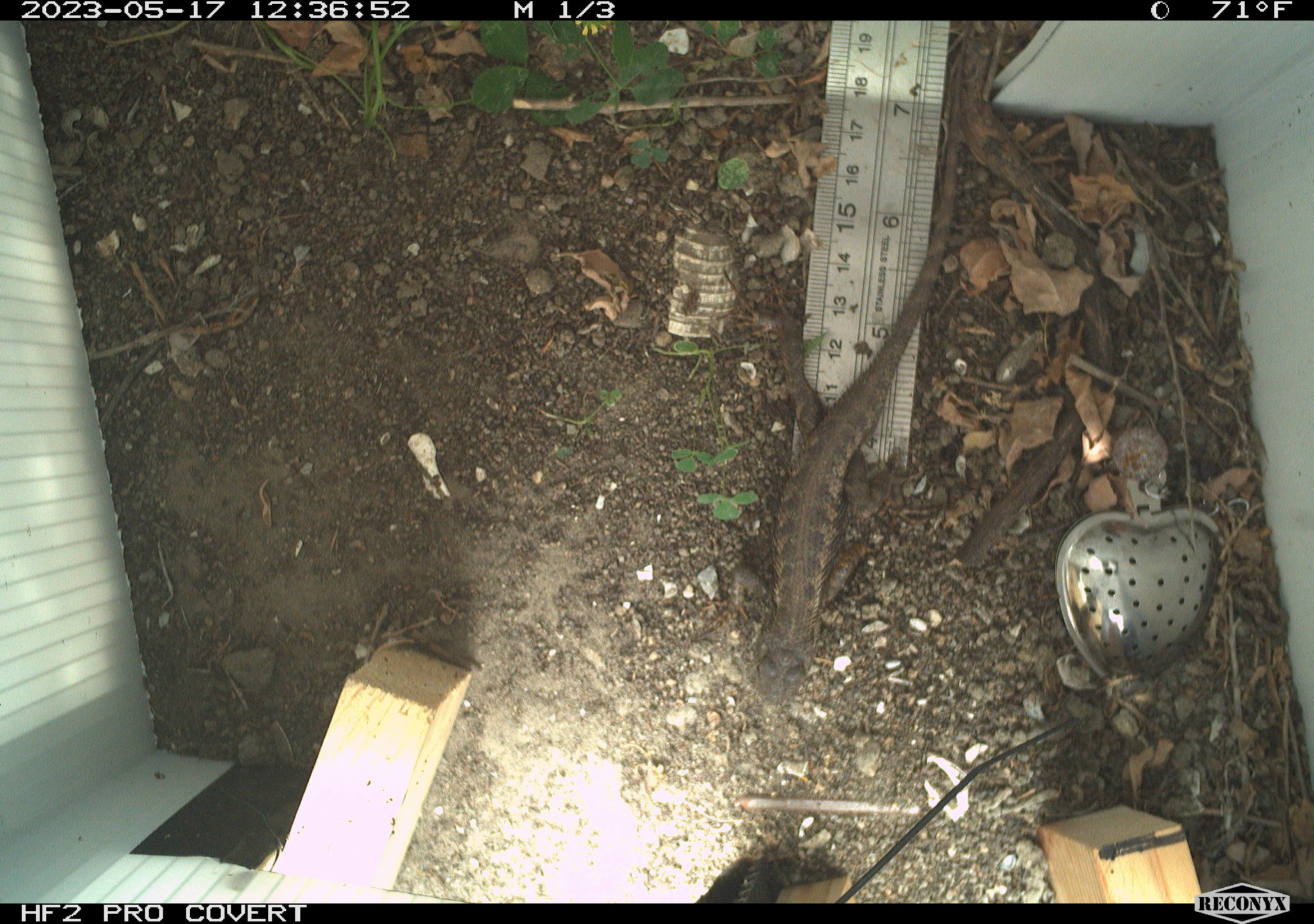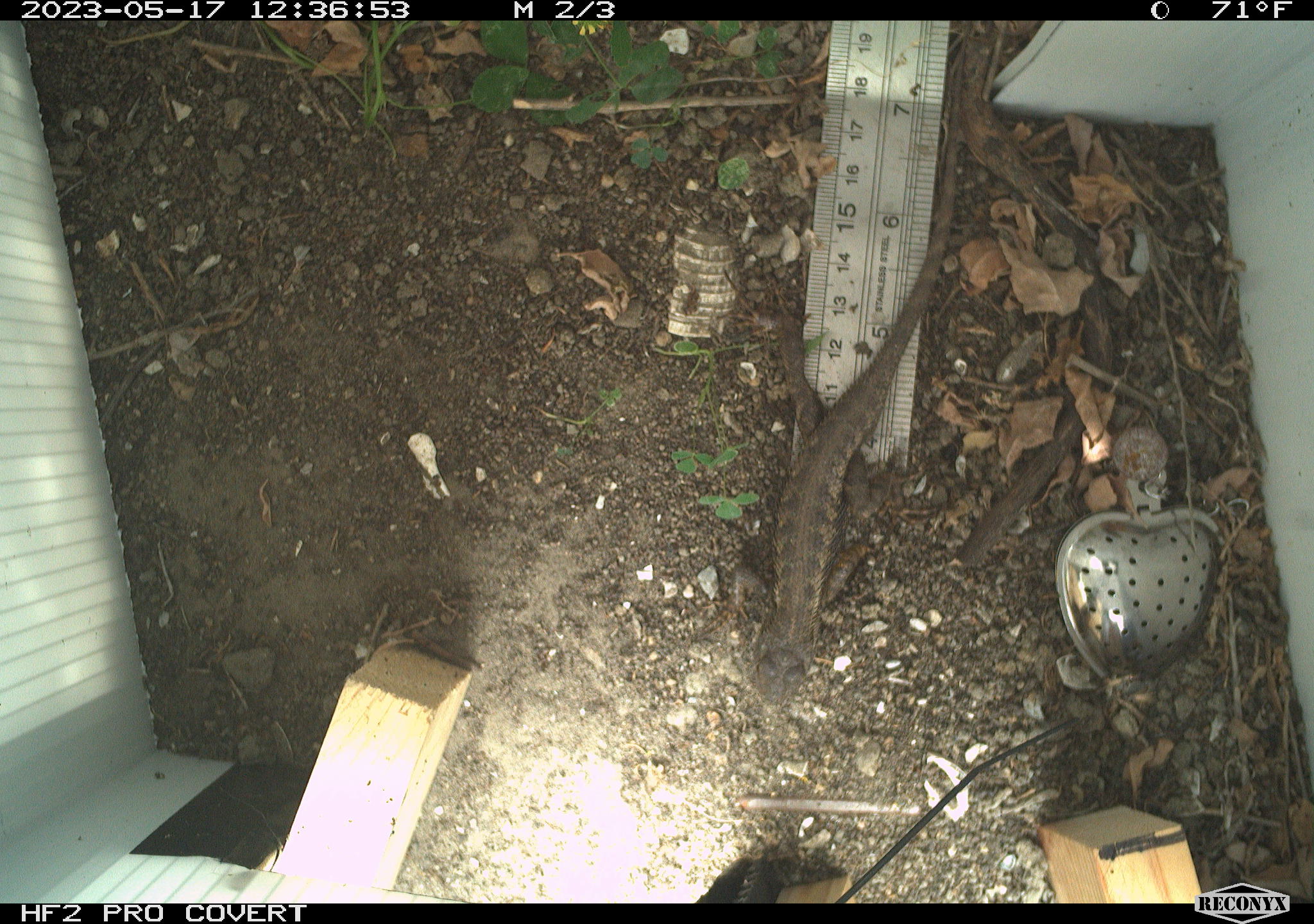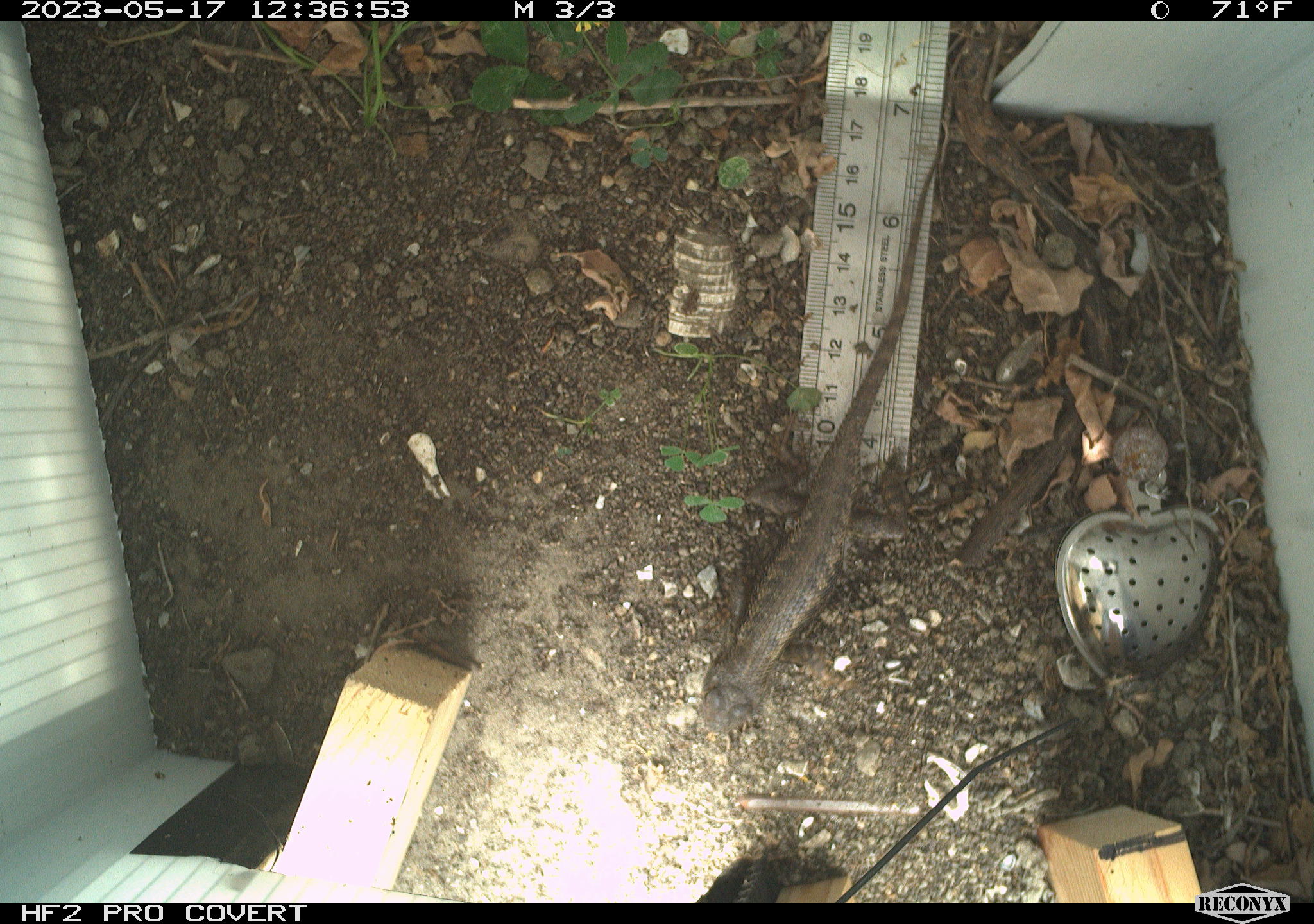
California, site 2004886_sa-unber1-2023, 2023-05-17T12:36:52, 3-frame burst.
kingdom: Animalia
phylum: Chordata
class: Reptilia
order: Squamata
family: Phrynosomatidae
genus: Sceloporus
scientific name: Sceloporus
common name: spiny lizards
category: sceloporus species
Sceloporus species (spiny lizards) (Sceloporus).